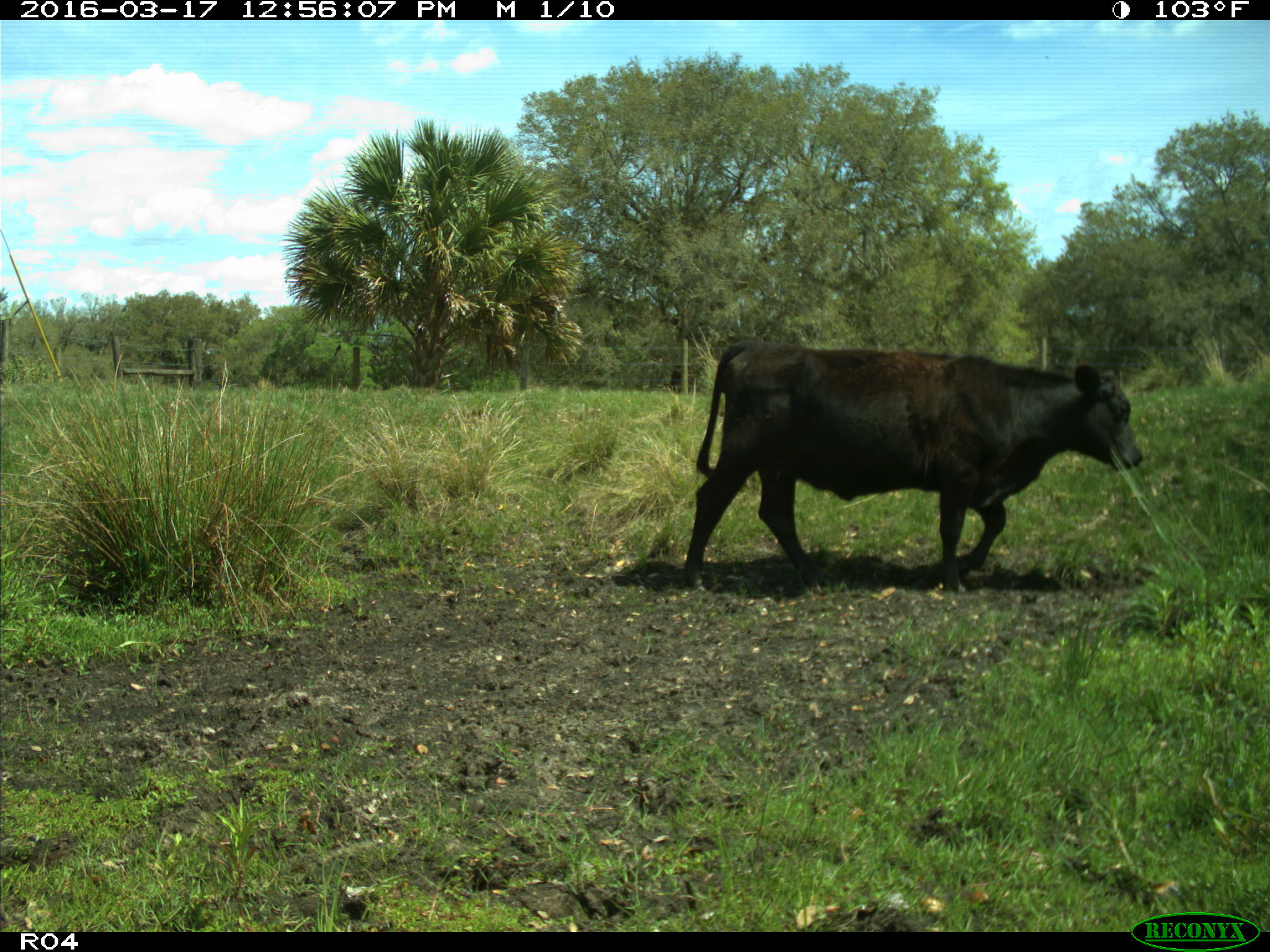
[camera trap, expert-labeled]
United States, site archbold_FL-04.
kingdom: Animalia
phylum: Chordata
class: Mammalia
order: Artiodactyla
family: Bovidae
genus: Bos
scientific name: Bos taurus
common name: domestic cow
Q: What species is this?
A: Bos taurus (domestic cow).